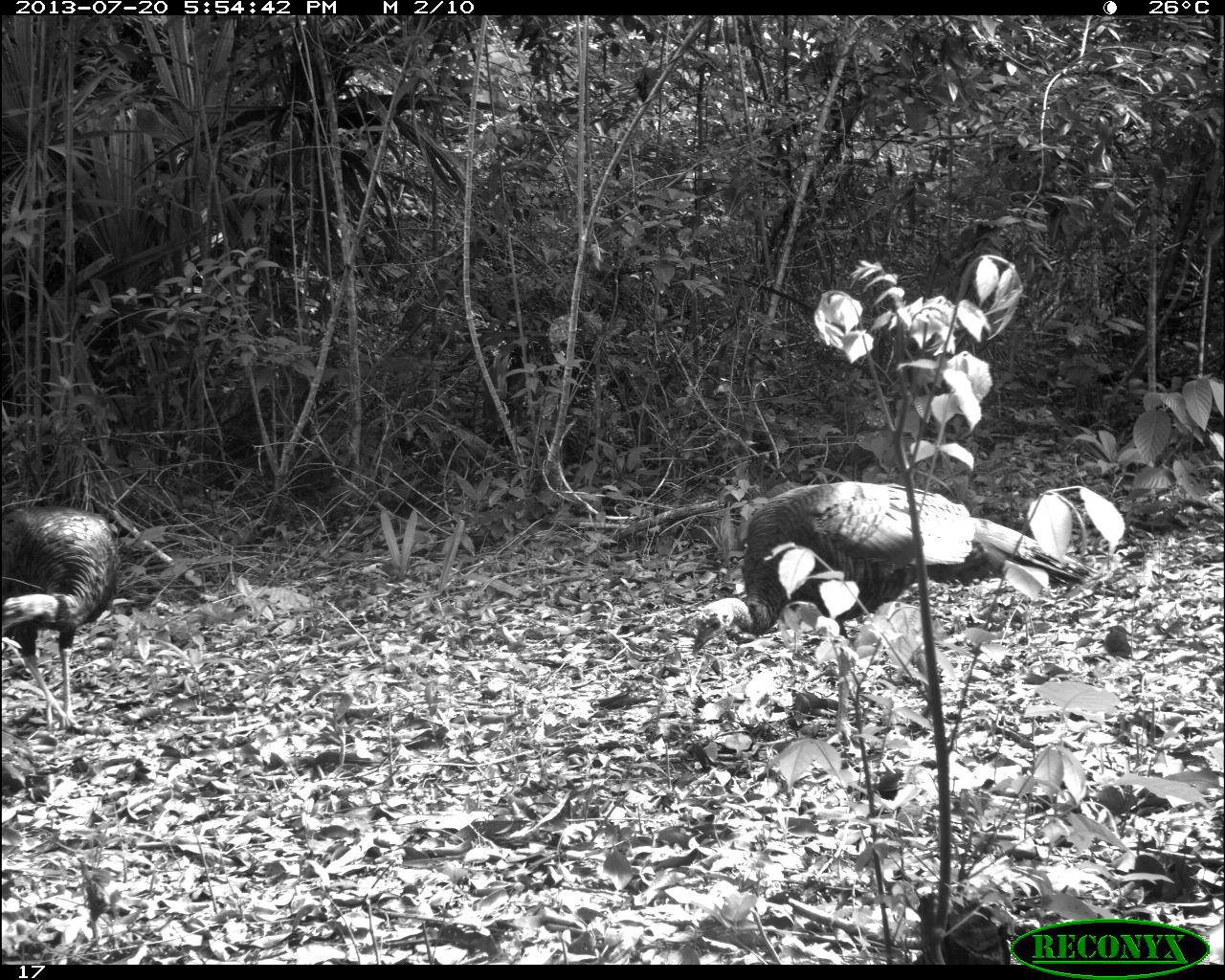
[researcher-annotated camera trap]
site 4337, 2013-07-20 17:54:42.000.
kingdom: Animalia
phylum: Chordata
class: Aves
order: Galliformes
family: Phasianidae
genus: Meleagris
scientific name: Meleagris ocellata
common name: ocellated turkey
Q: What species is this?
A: Meleagris ocellata (ocellated turkey).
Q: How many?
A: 2.